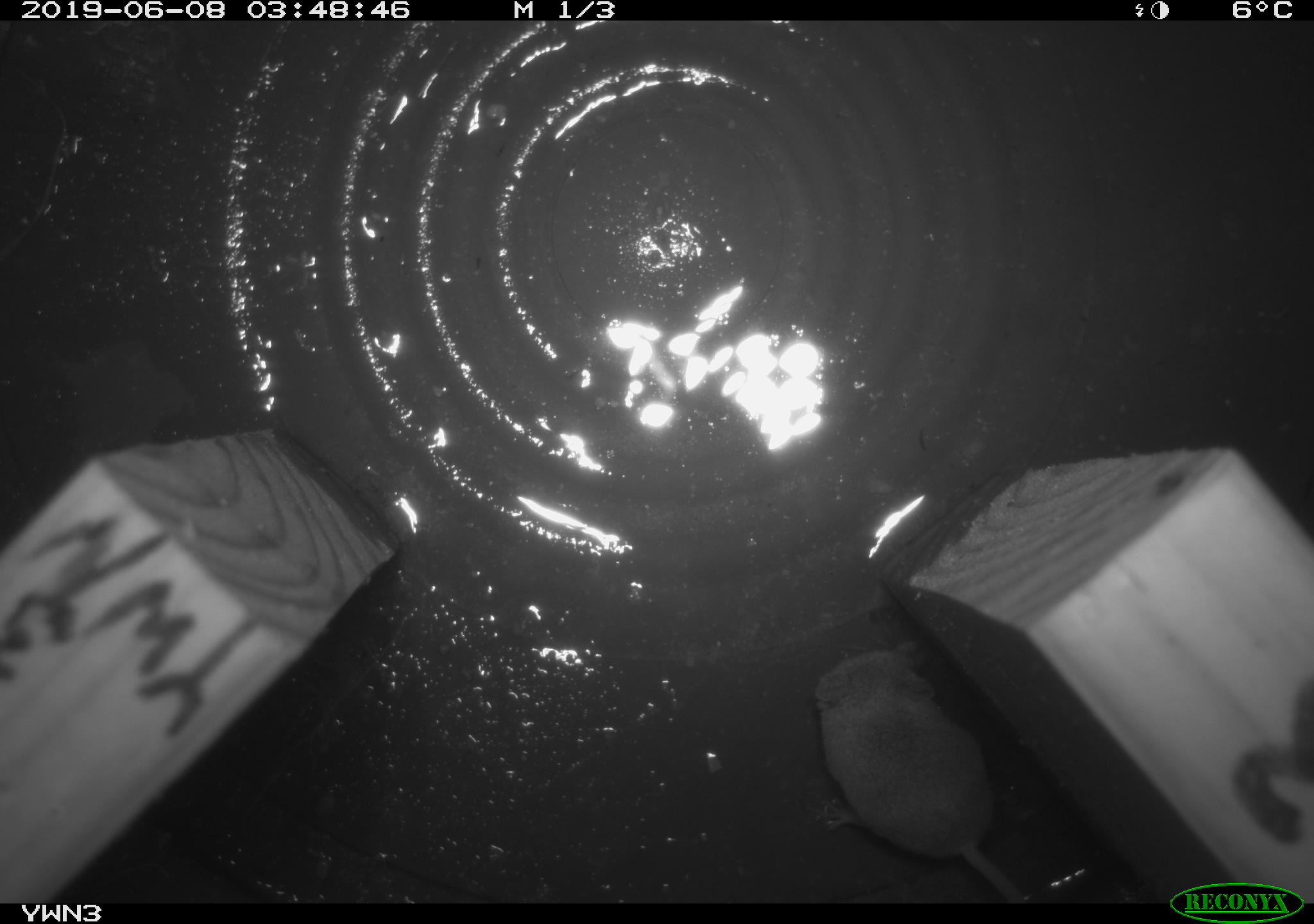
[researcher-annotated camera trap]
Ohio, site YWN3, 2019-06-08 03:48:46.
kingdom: Animalia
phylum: Chordata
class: Mammalia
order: Eulipotyphla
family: Soricidae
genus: Sorex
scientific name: Sorex cinereus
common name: masked shrew